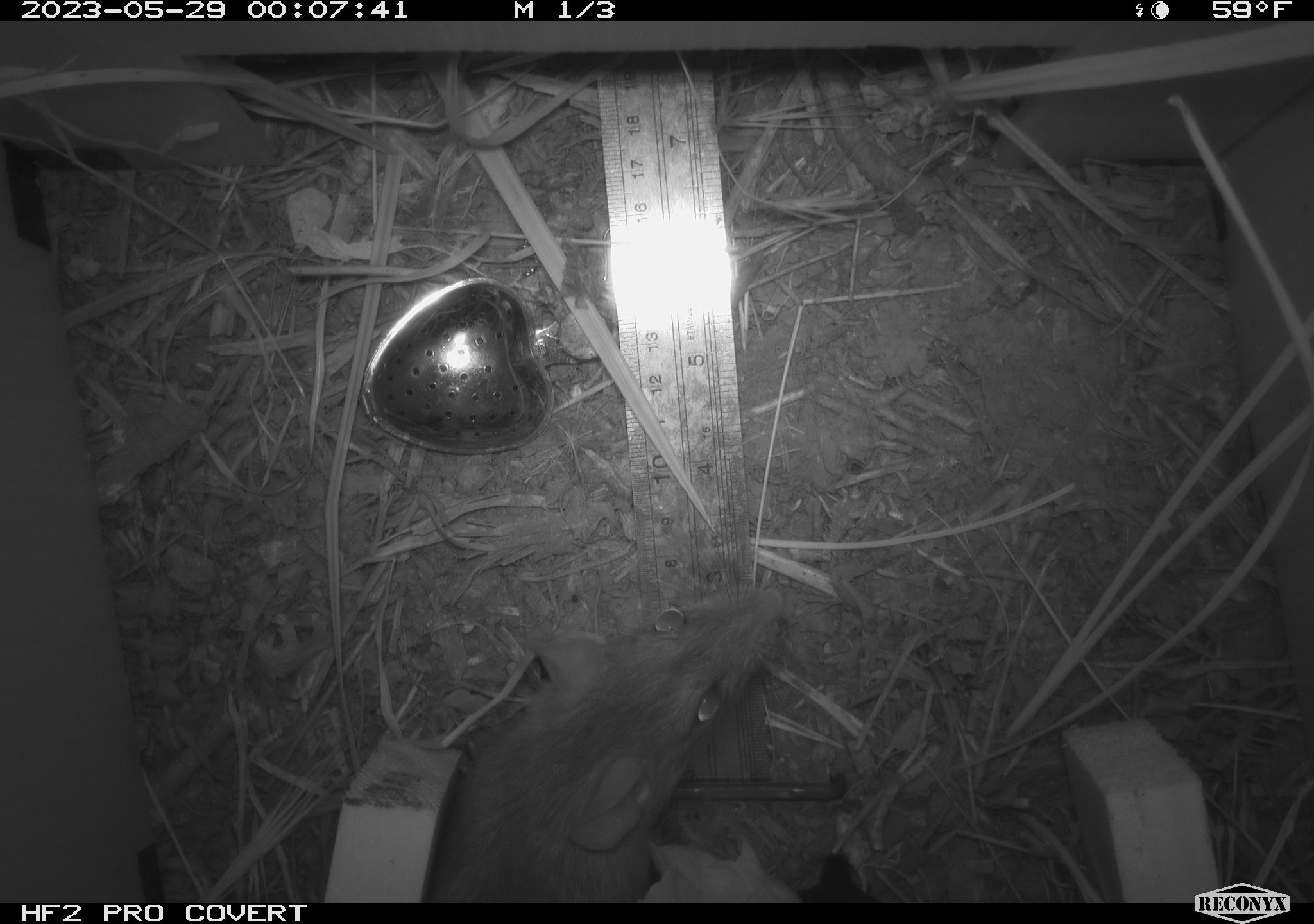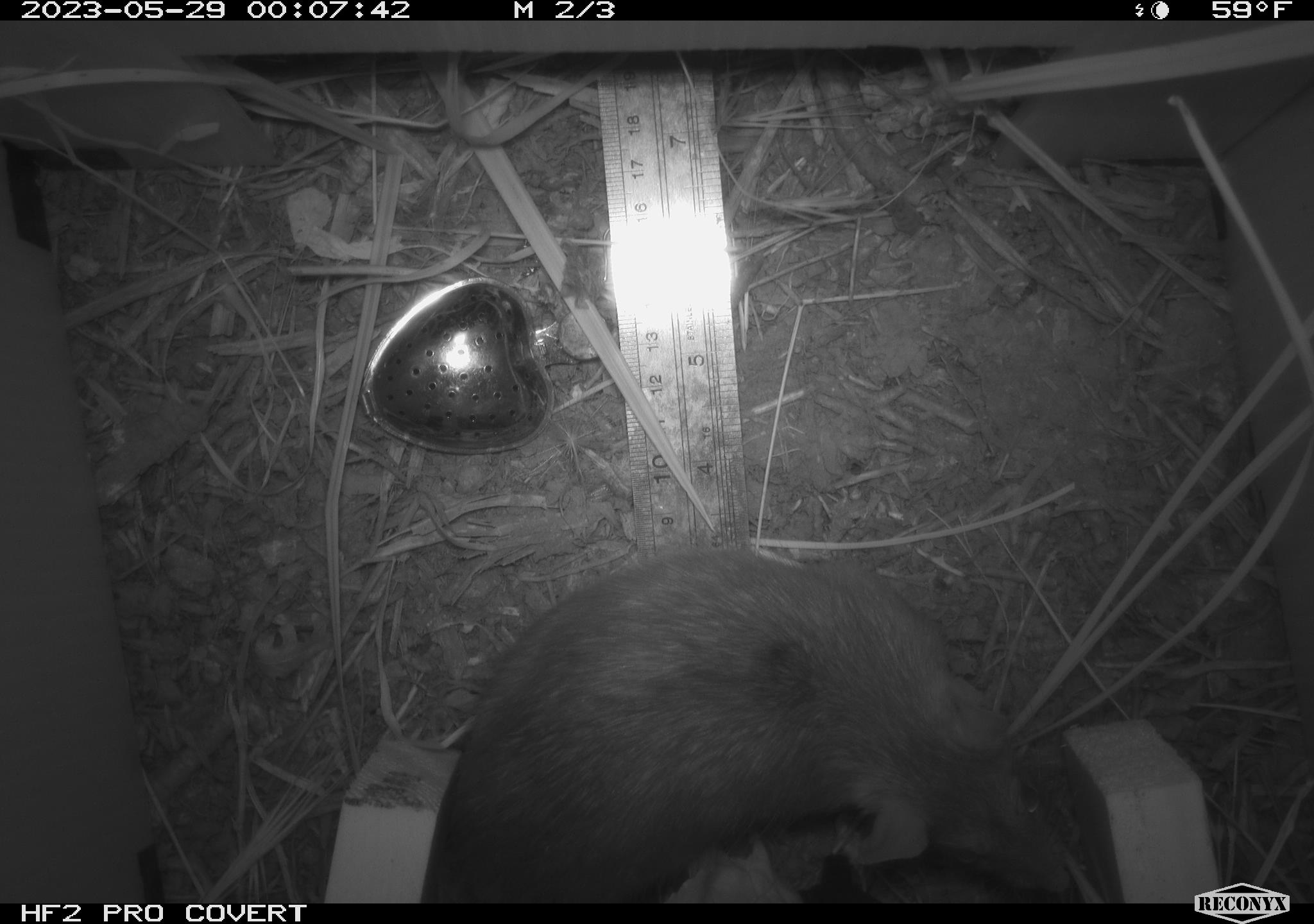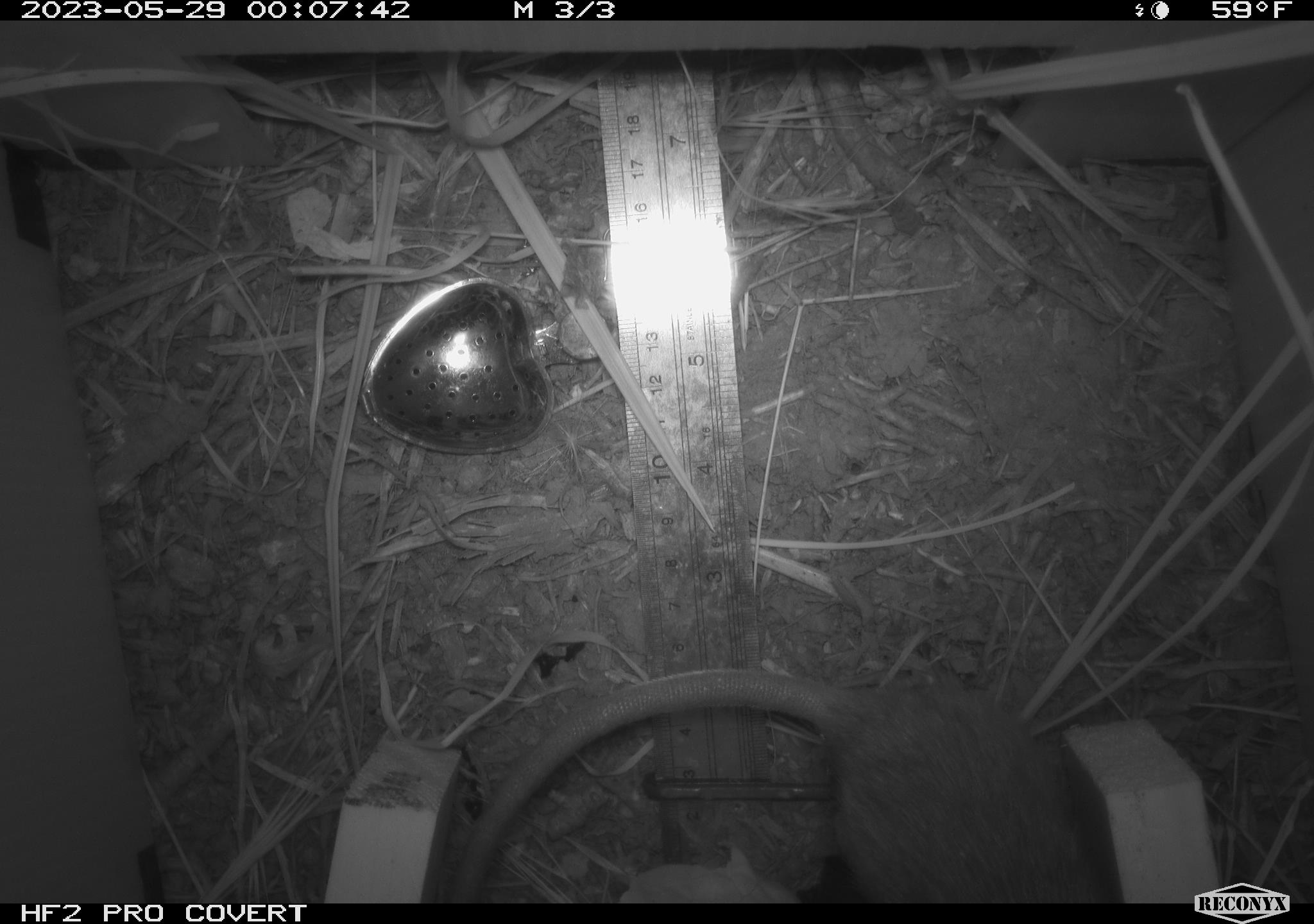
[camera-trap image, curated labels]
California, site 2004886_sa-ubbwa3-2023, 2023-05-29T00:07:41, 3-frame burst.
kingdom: Animalia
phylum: Chordata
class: Mammalia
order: Rodentia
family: Muridae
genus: Rattus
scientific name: Rattus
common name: rat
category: rattus species